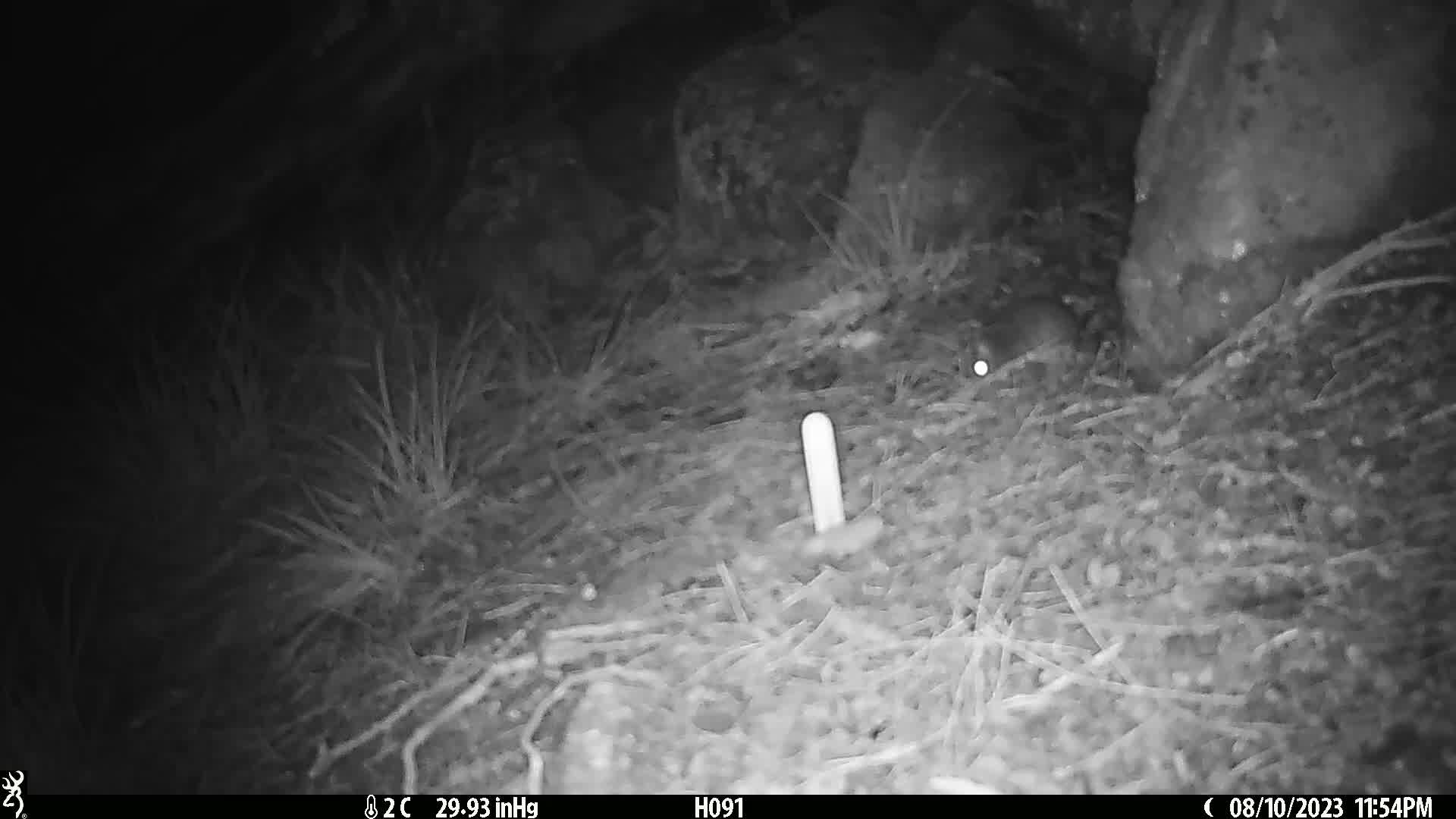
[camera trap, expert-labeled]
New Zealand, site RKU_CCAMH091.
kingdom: Animalia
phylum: Chordata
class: Mammalia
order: Rodentia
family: Muridae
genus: Rattus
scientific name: Rattus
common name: rat